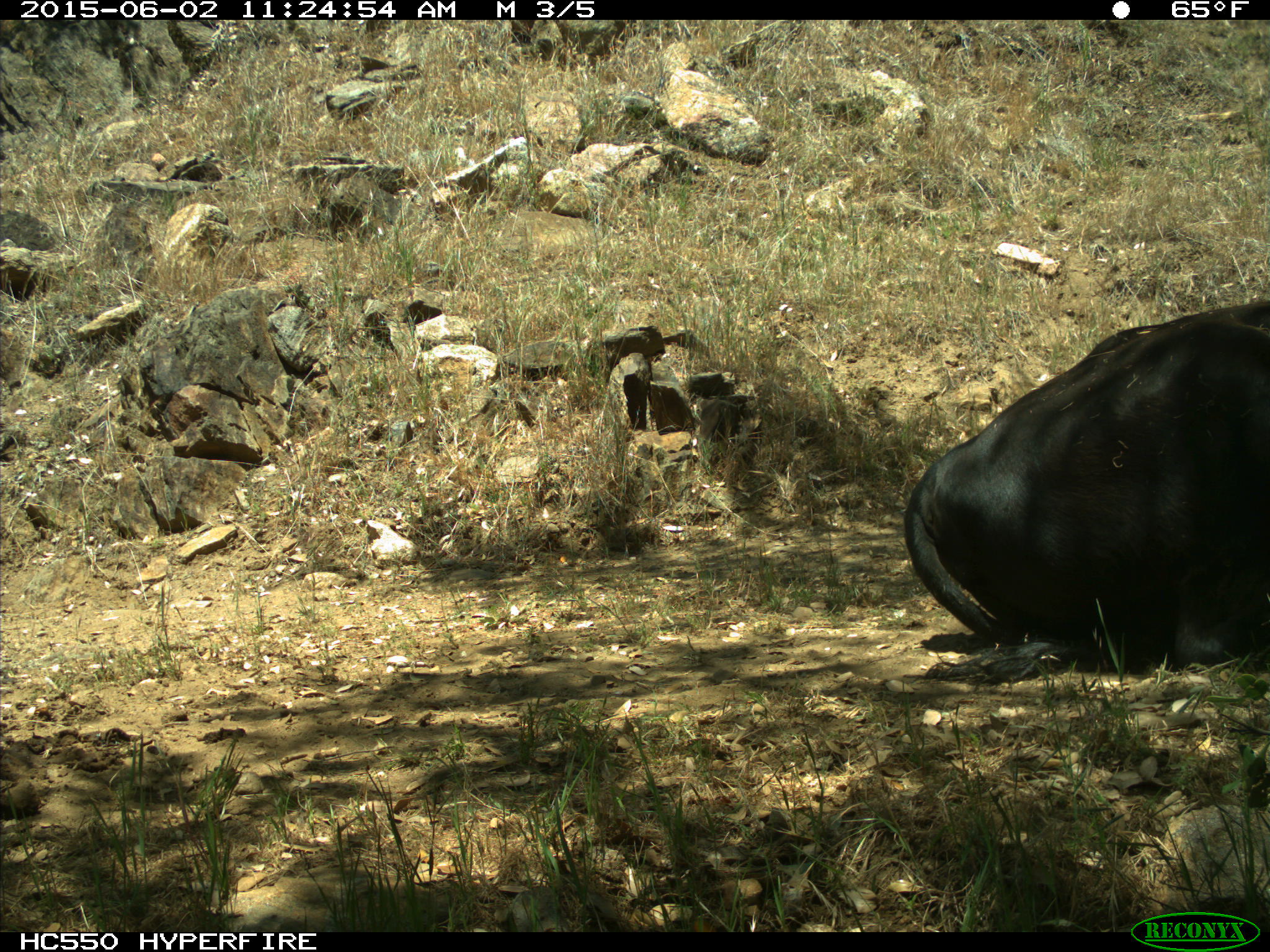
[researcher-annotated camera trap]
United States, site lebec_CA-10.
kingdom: Animalia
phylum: Chordata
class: Mammalia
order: Artiodactyla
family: Bovidae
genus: Bos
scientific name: Bos taurus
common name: domestic cow